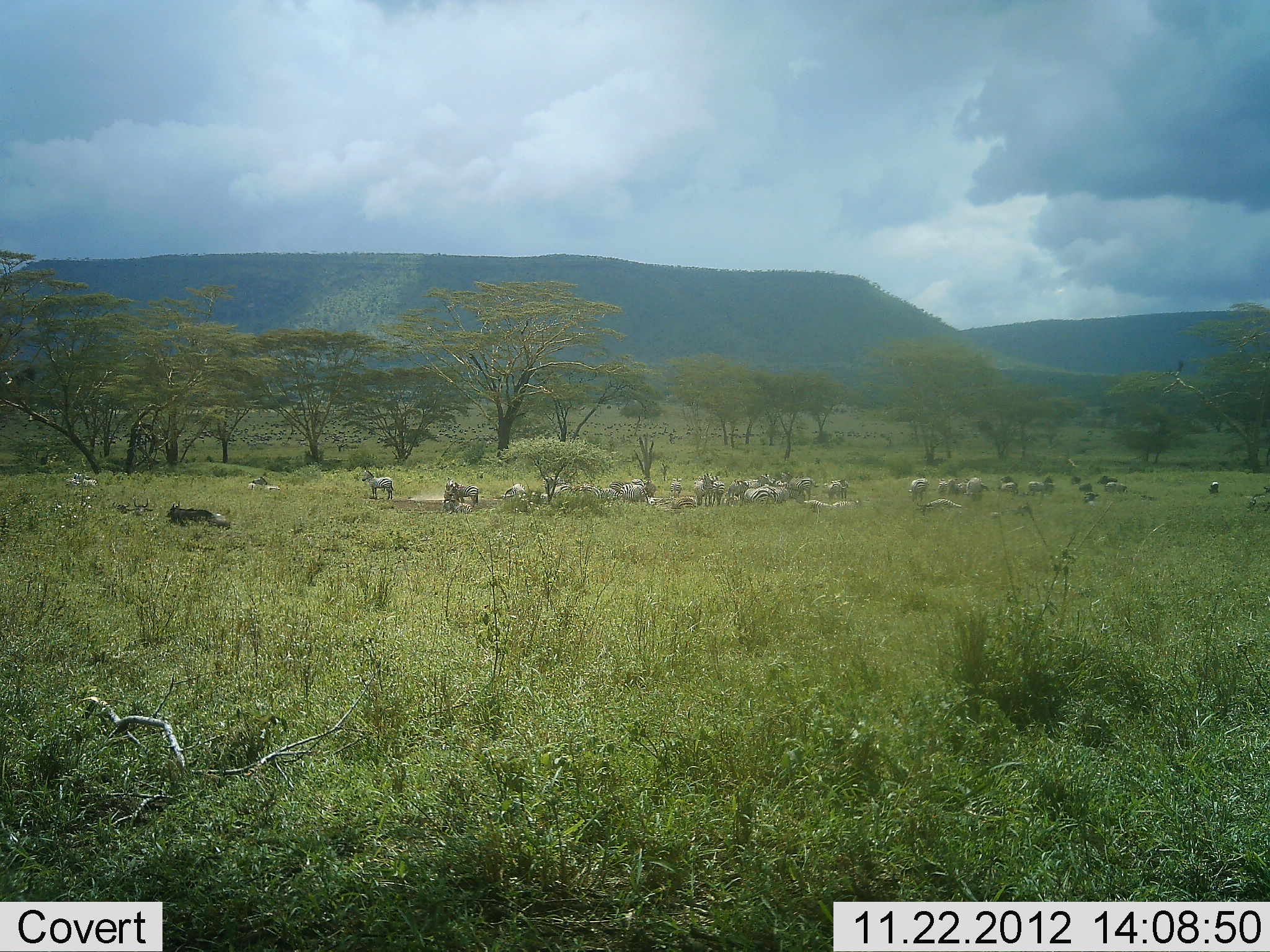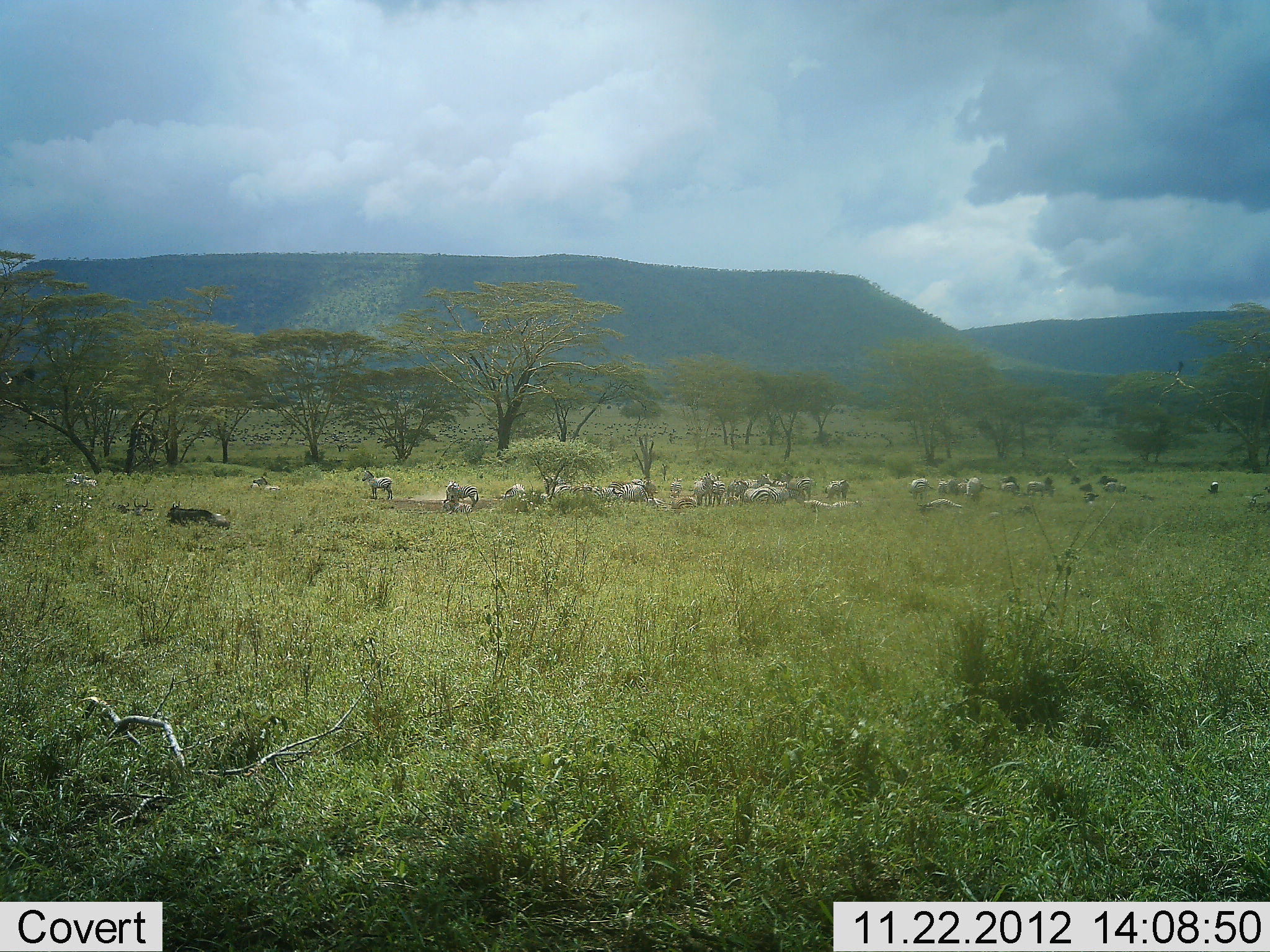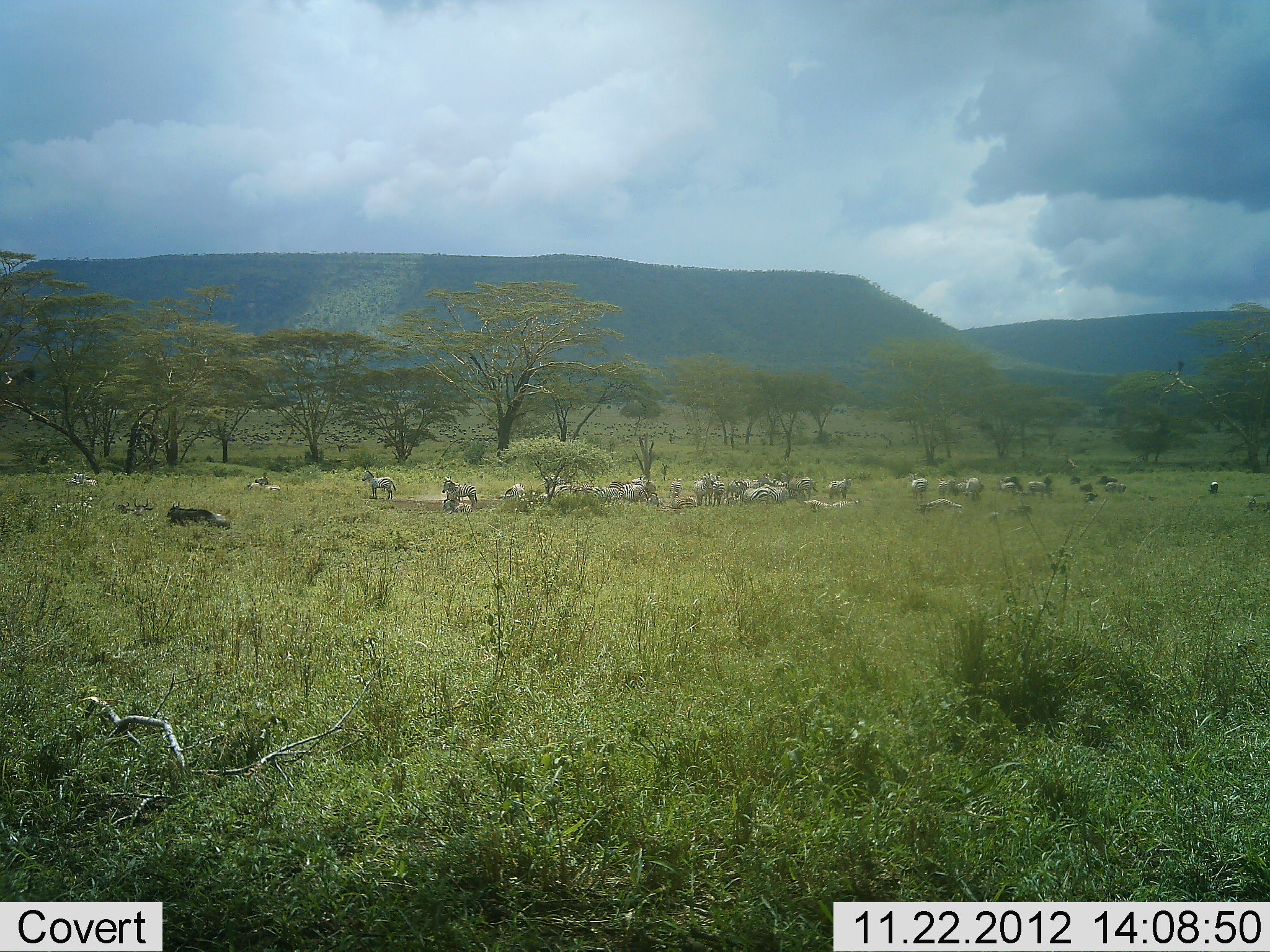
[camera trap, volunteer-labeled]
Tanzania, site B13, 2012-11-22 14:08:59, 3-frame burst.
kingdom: Animalia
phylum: Chordata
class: Mammalia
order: Perissodactyla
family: Equidae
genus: Equus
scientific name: Equus quagga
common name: plains zebra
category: zebra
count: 11-50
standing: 75%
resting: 75%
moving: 33%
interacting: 8%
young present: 8%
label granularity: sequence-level